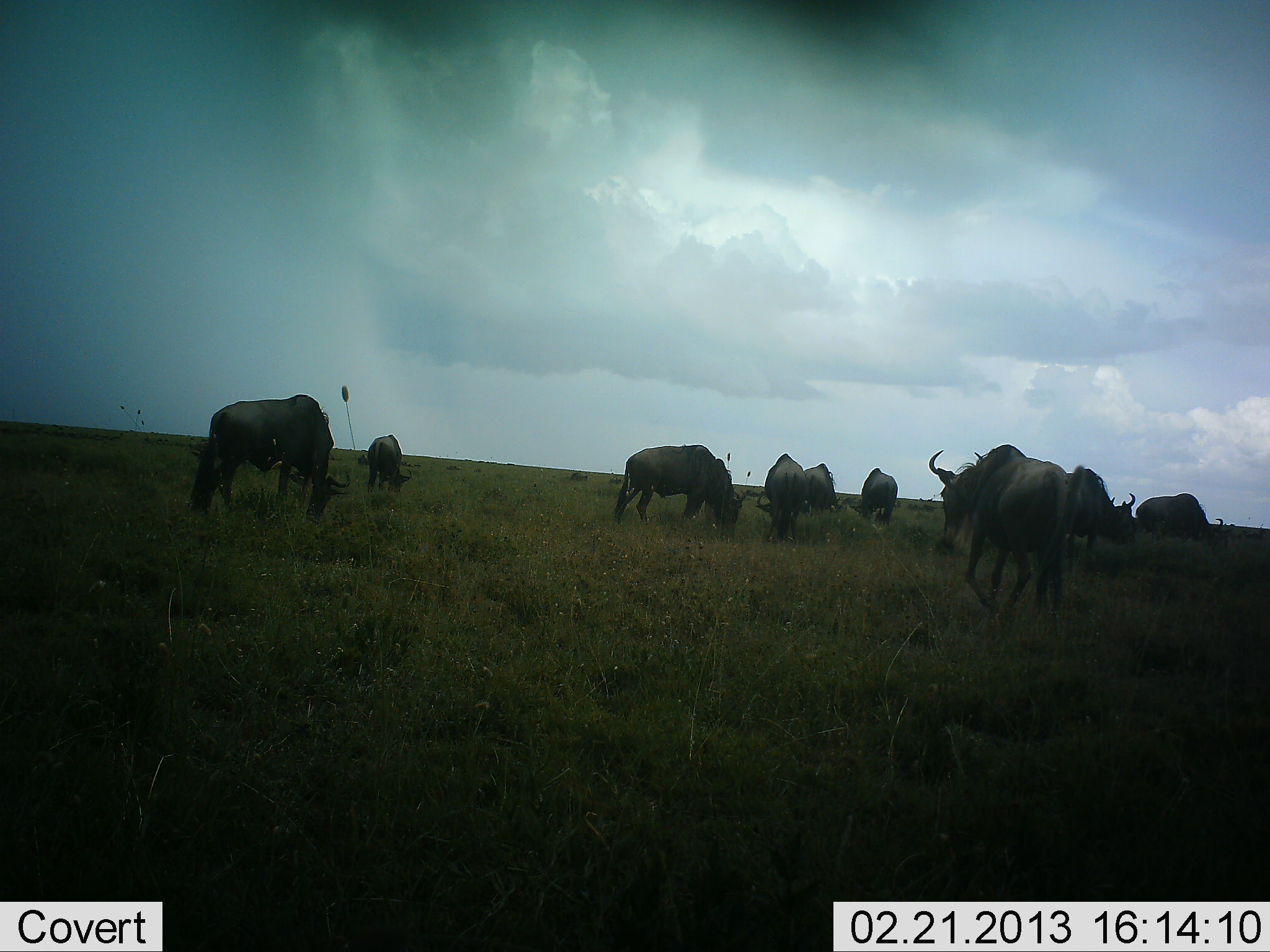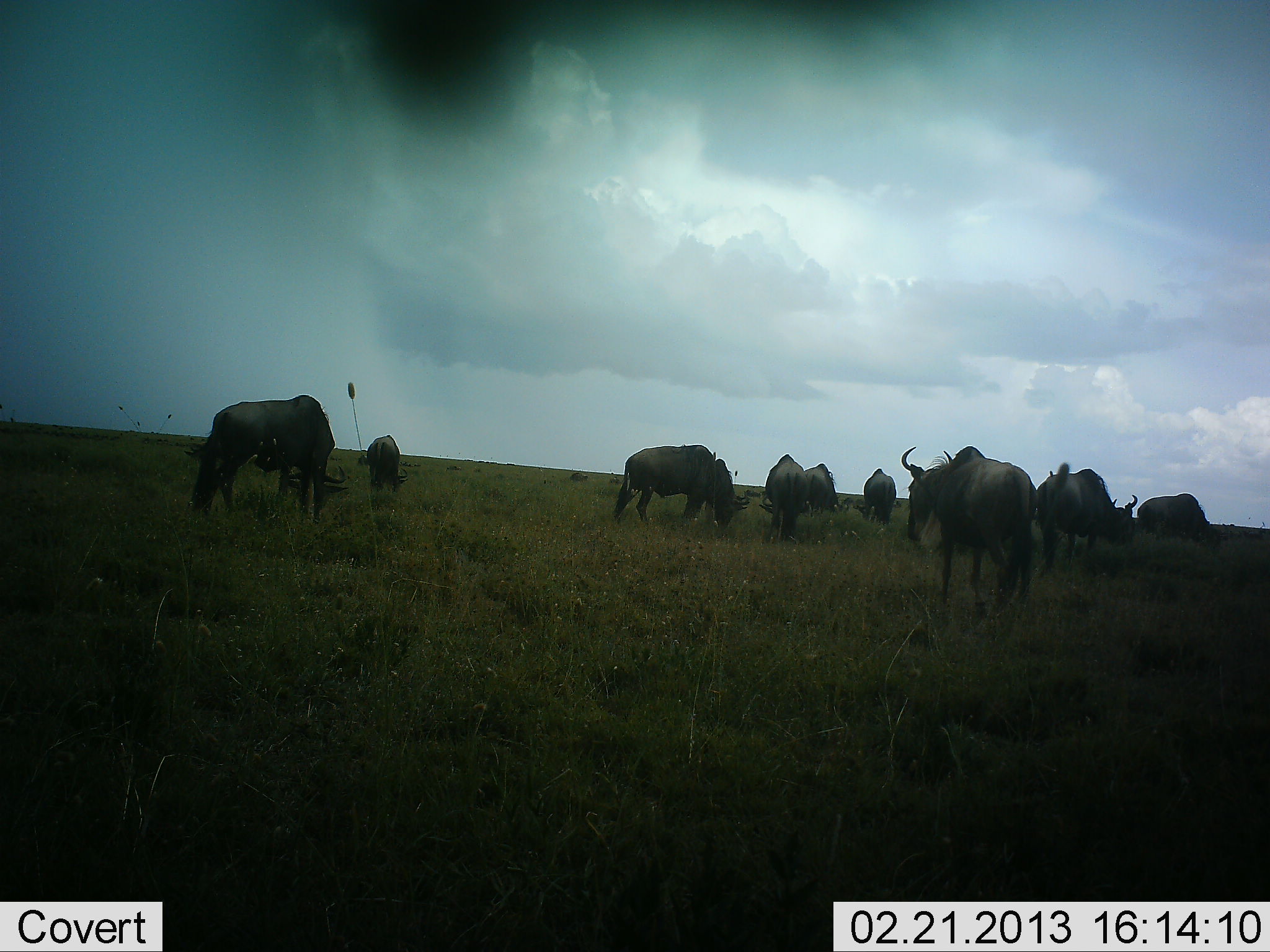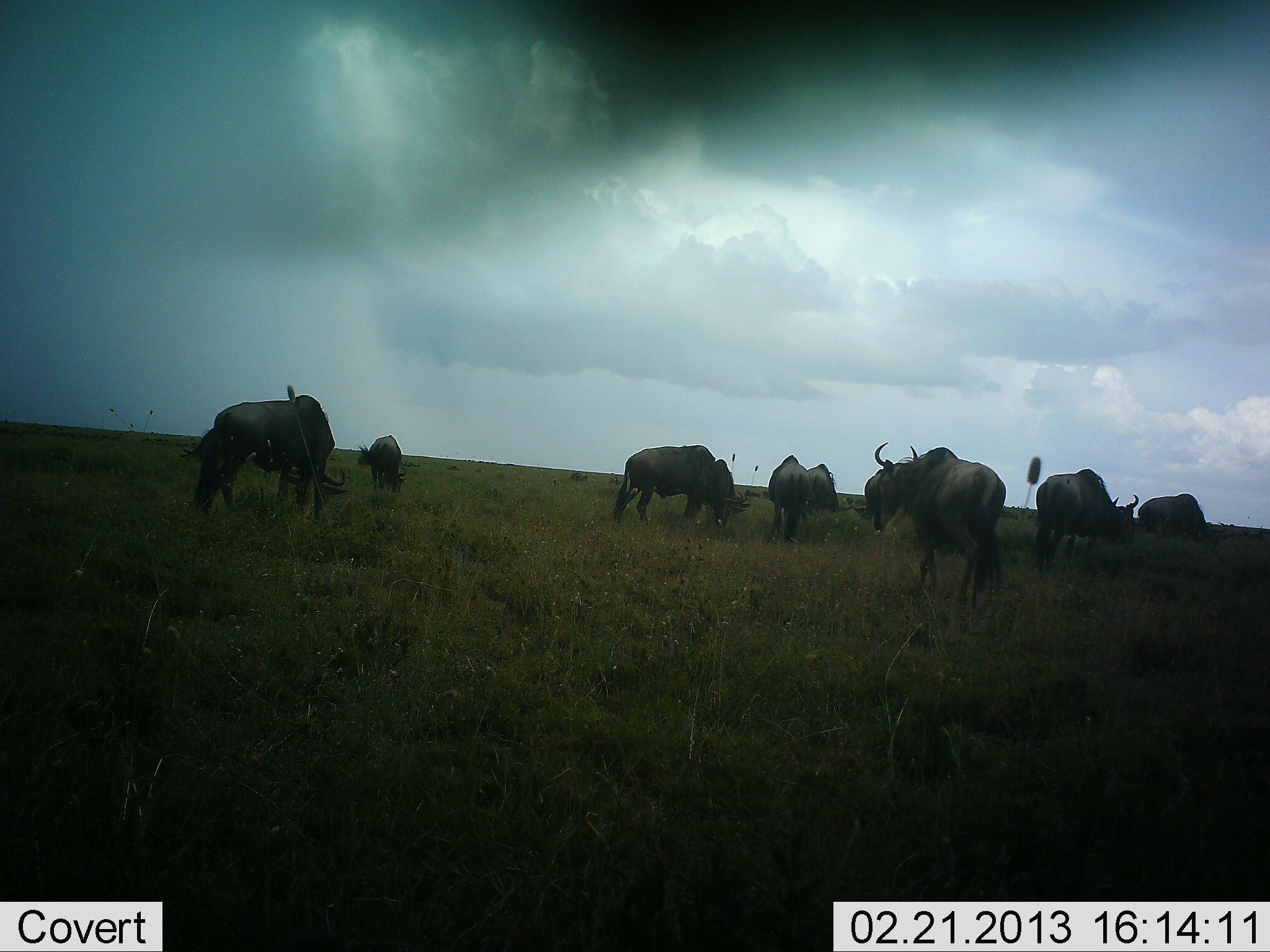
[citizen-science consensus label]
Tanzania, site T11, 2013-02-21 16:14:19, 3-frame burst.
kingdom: Animalia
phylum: Chordata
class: Mammalia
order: Artiodactyla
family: Bovidae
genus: Connochaetes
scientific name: Connochaetes taurinus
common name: blue wildebeest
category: wildebeest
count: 10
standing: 42%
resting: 0%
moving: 37%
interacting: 5%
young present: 0%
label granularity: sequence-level